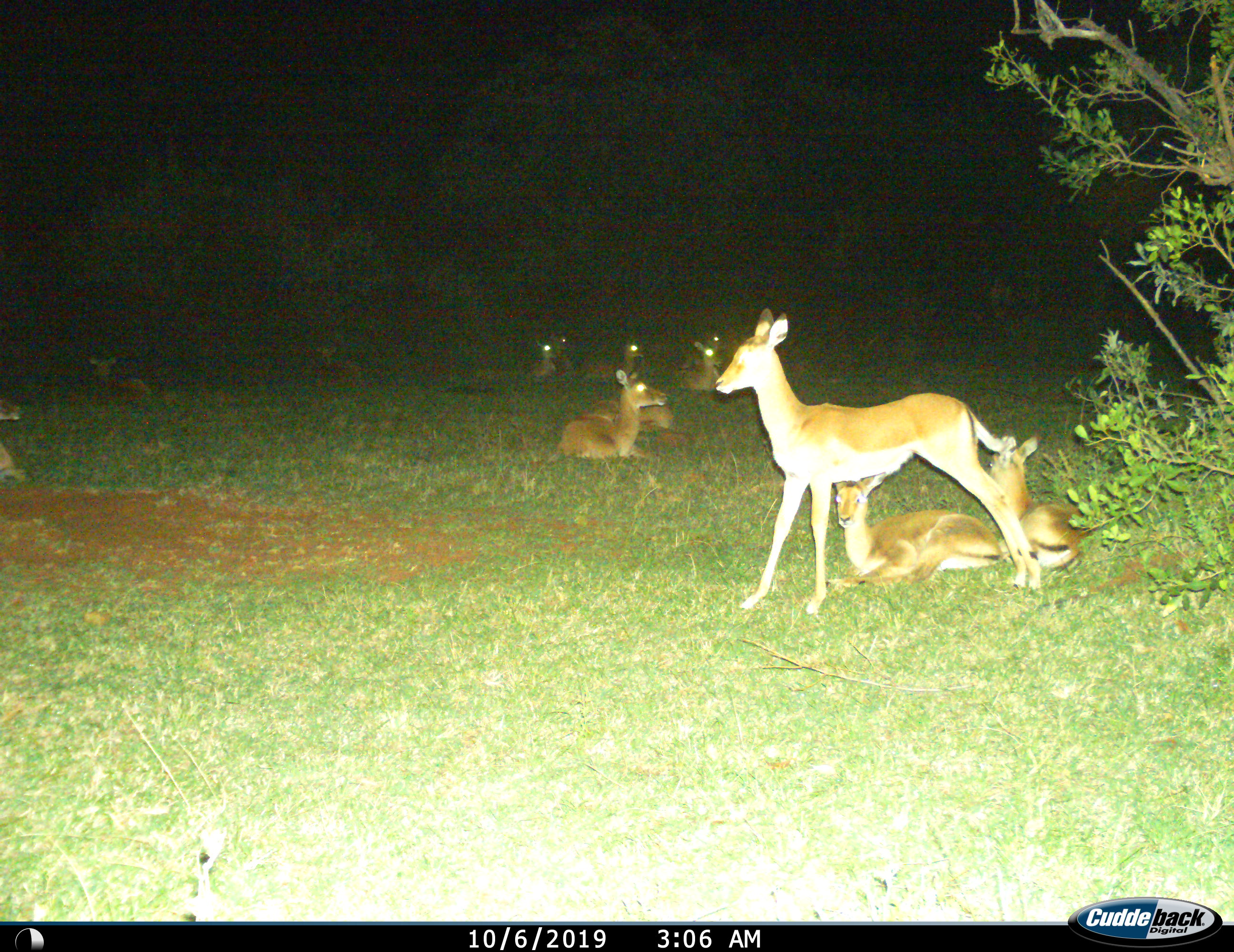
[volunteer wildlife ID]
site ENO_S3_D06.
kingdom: Animalia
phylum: Chordata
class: Mammalia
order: Artiodactyla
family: Bovidae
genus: Aepyceros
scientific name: Aepyceros melampus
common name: impala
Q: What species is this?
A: Impala (Aepyceros melampus).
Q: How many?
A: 11-50.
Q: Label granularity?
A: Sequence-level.